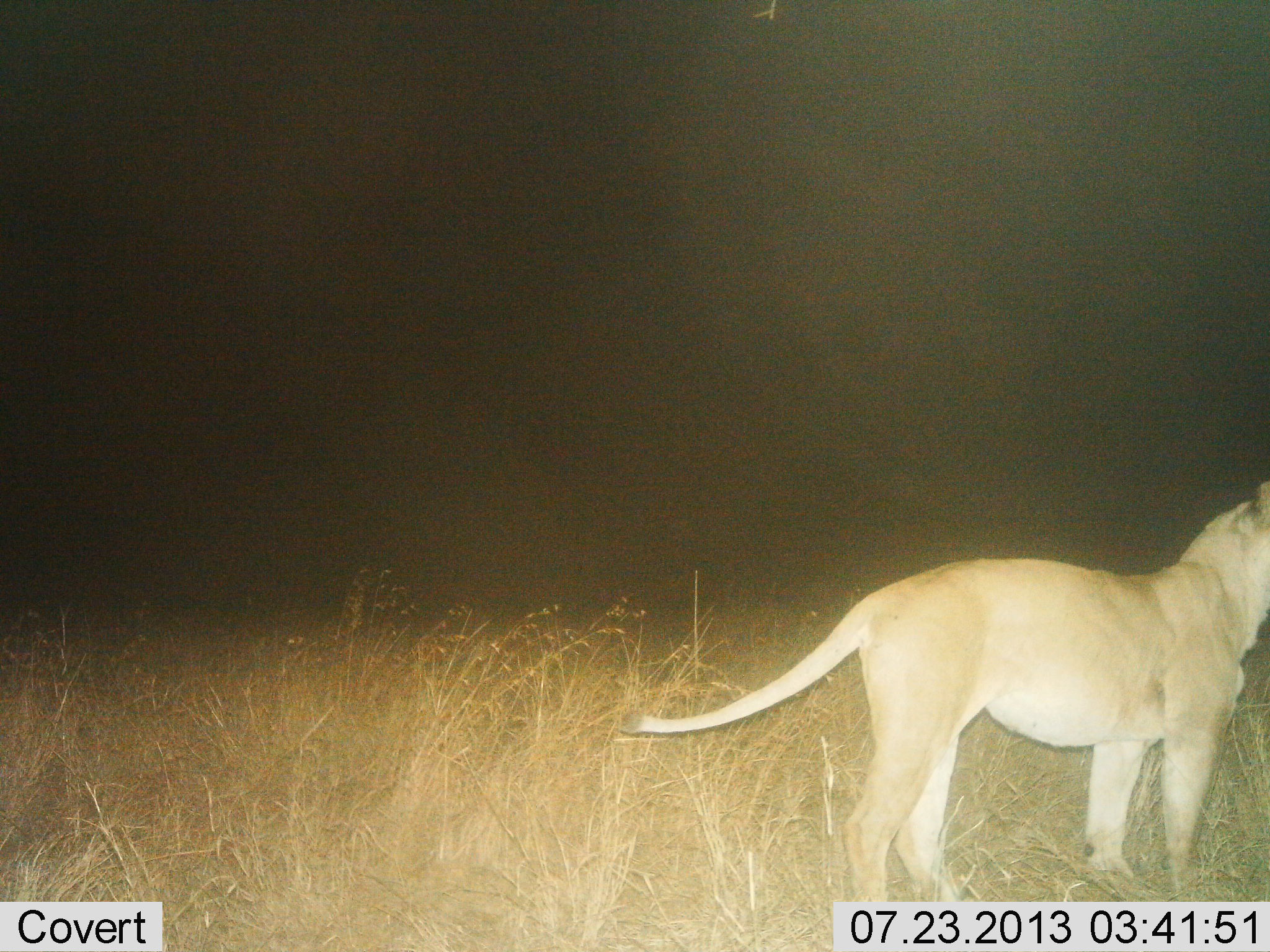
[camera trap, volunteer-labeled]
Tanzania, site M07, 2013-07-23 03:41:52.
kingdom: Animalia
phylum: Chordata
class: Mammalia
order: Carnivora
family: Felidae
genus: Panthera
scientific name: Panthera leo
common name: lion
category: lionfemale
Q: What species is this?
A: Lionfemale (lion) (Panthera leo).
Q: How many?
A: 1.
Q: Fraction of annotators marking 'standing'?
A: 100%.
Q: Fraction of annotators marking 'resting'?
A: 0%.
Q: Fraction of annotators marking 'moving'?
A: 5%.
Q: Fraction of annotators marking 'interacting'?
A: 0%.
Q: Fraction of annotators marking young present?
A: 10%.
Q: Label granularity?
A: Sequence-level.